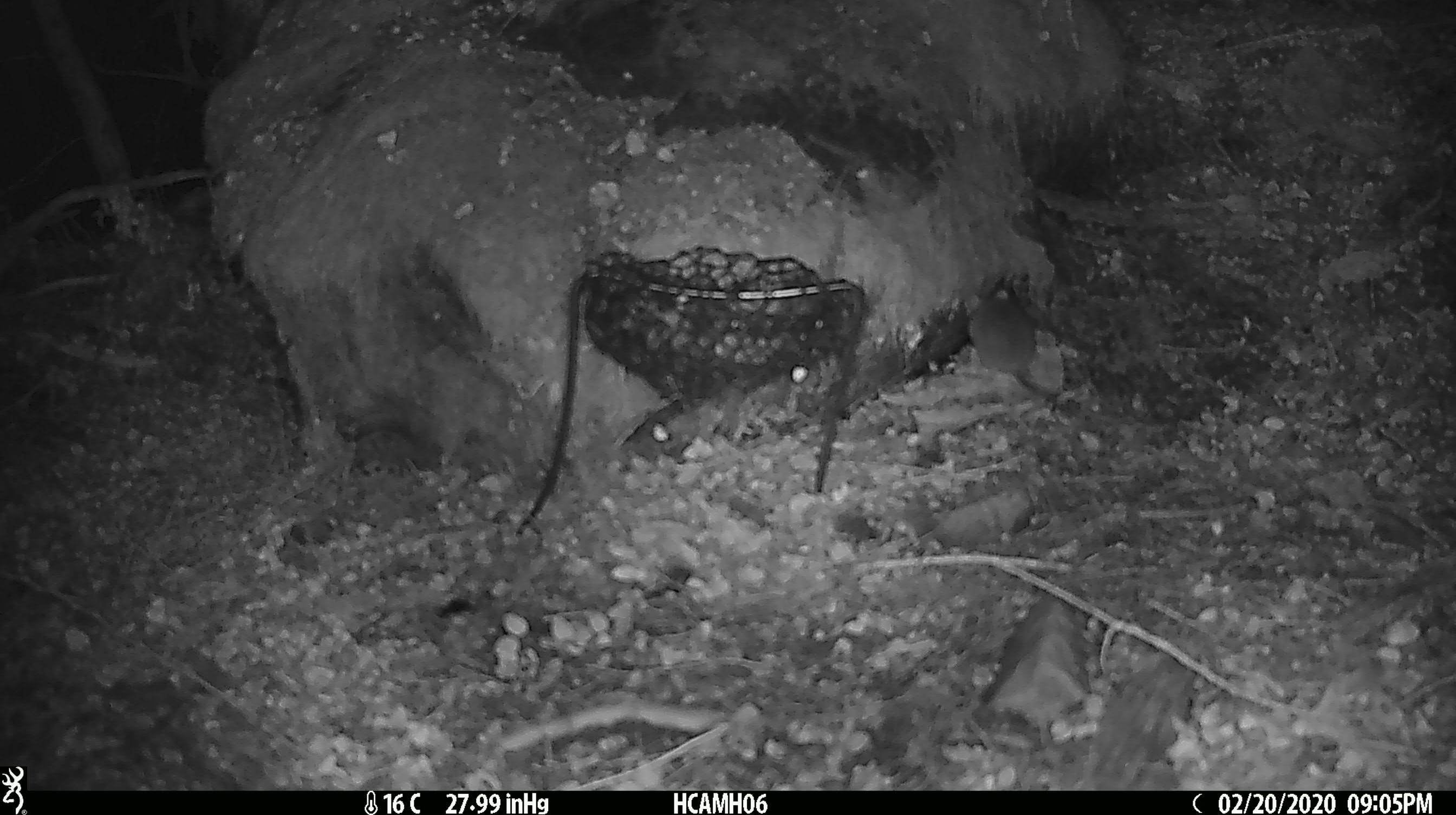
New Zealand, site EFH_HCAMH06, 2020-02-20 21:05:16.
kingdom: Animalia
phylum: Chordata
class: Mammalia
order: Rodentia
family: Muridae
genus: Mus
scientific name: Mus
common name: mouse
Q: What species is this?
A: Mouse (Mus).